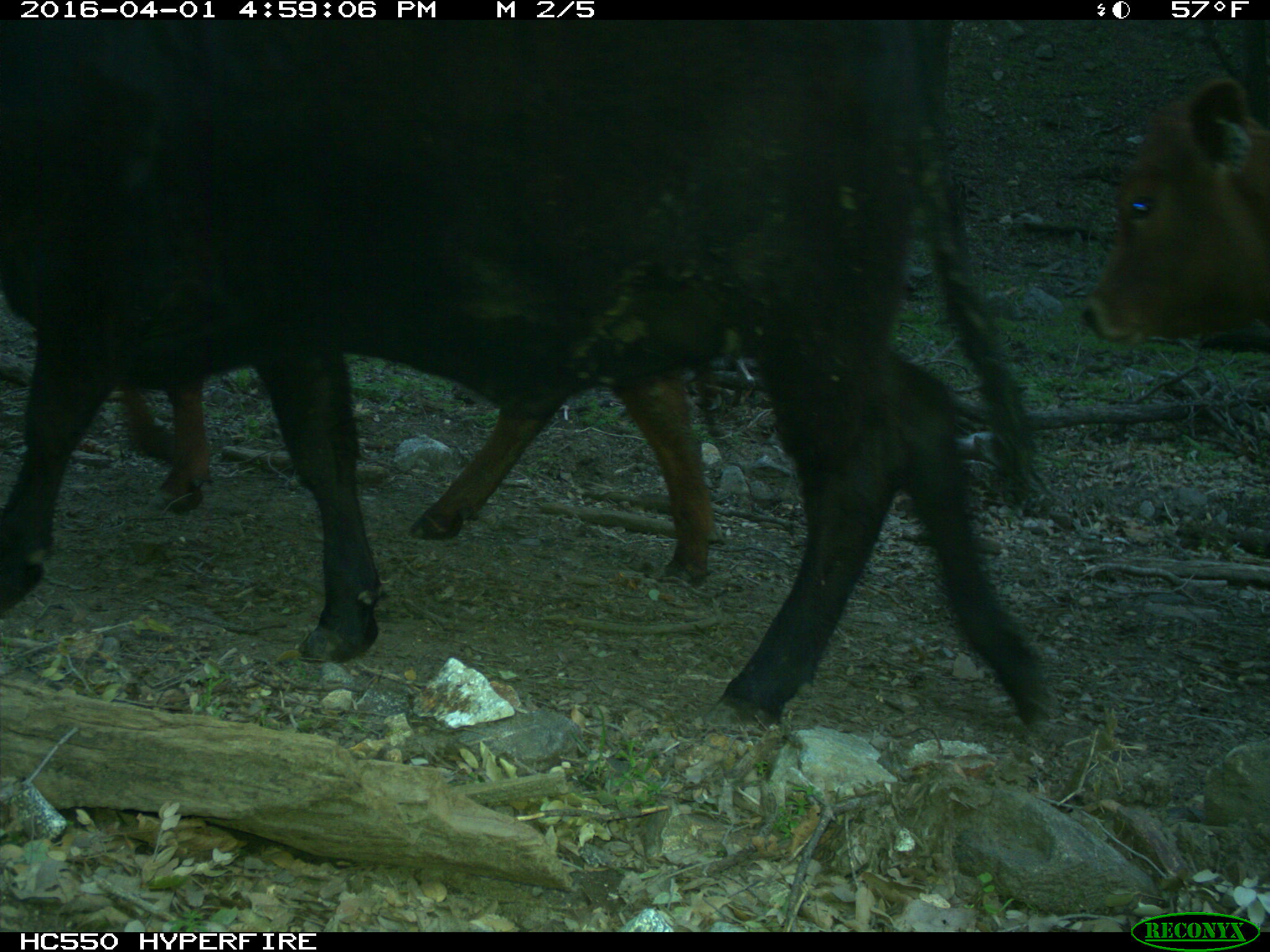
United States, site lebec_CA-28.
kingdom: Animalia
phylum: Chordata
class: Mammalia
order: Artiodactyla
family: Bovidae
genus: Bos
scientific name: Bos taurus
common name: domestic cow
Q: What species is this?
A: Bos taurus (domestic cow).